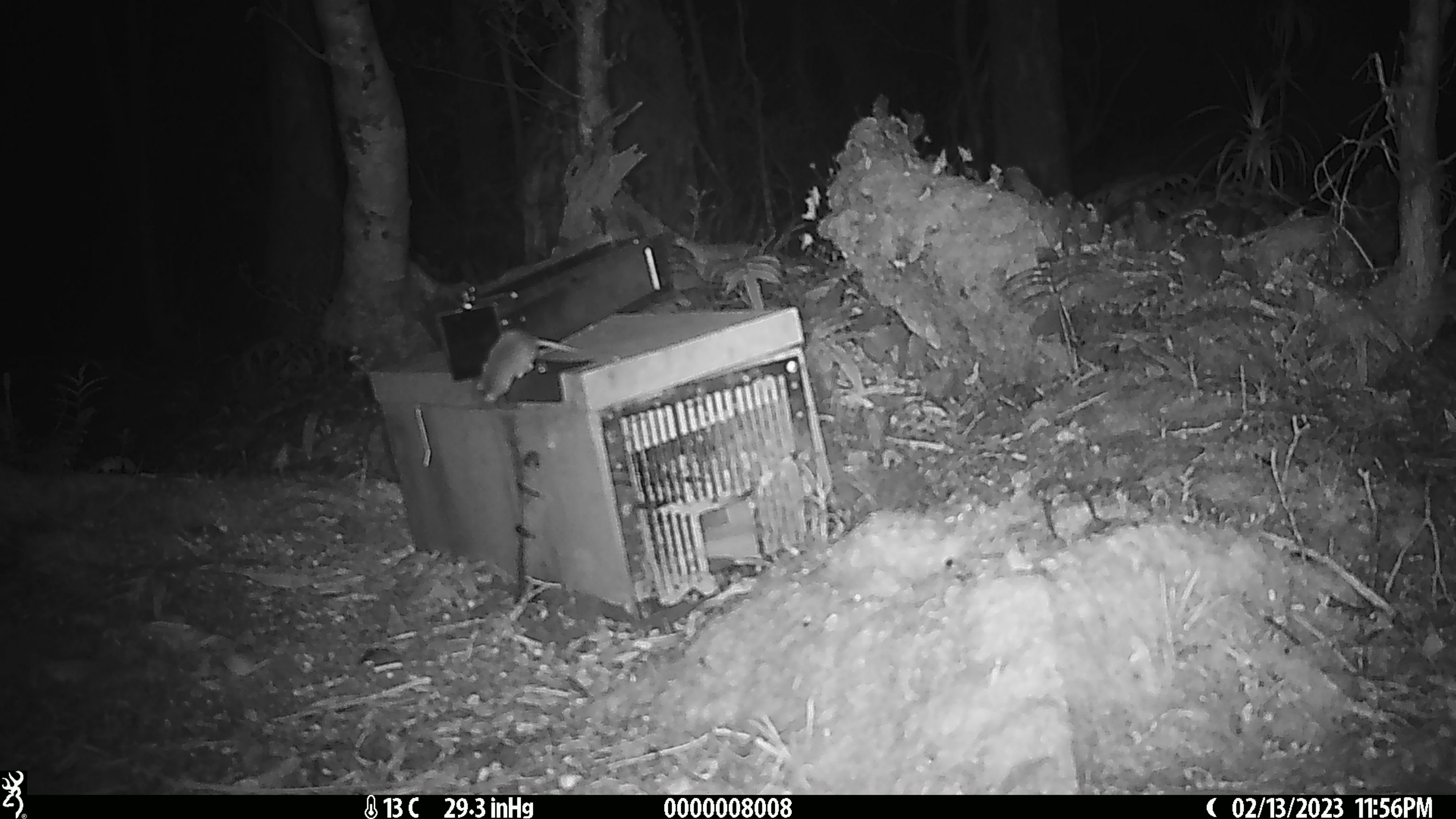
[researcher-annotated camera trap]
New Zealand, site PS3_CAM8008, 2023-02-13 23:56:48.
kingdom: Animalia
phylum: Chordata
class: Mammalia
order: Rodentia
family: Muridae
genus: Mus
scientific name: Mus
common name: mouse